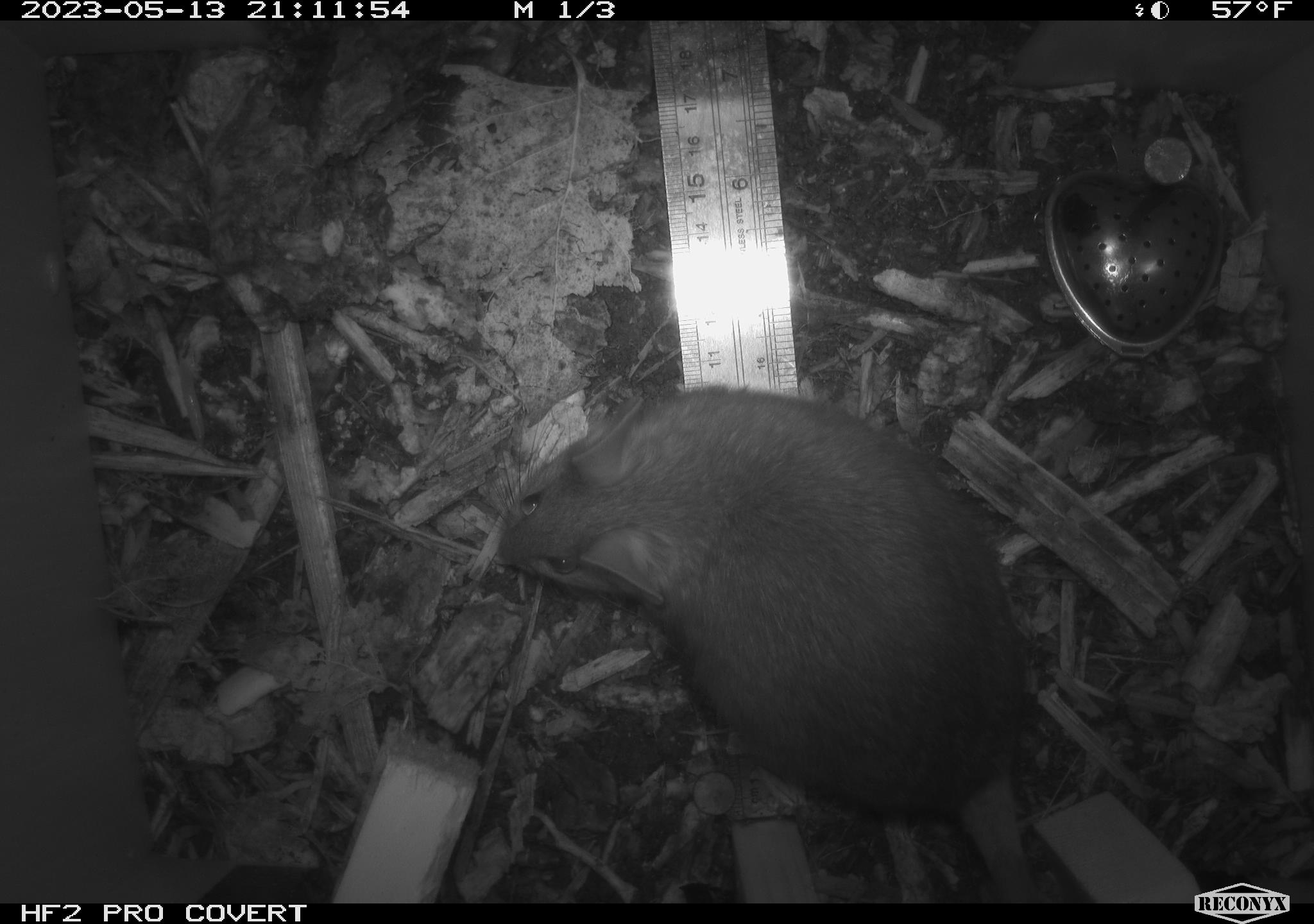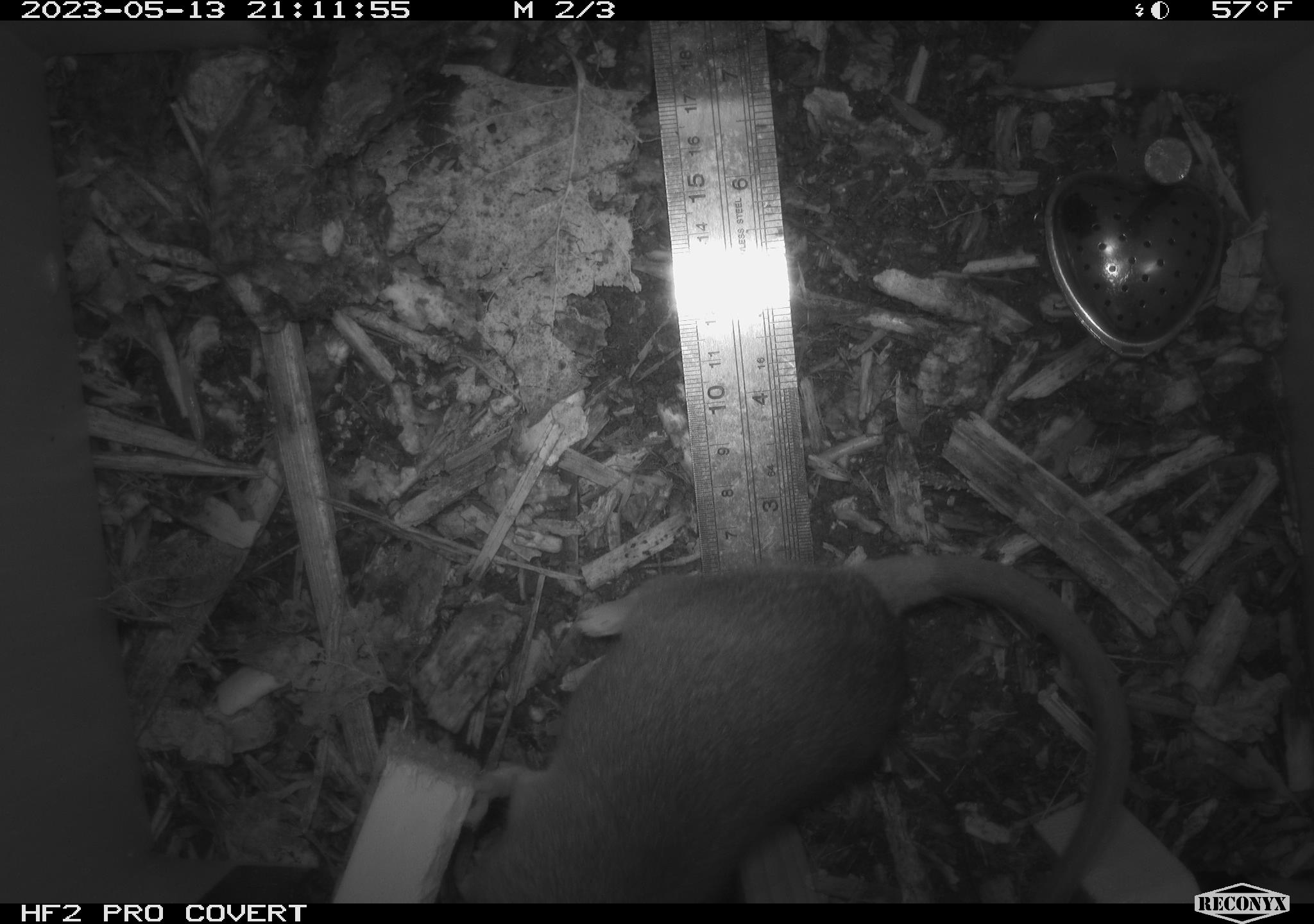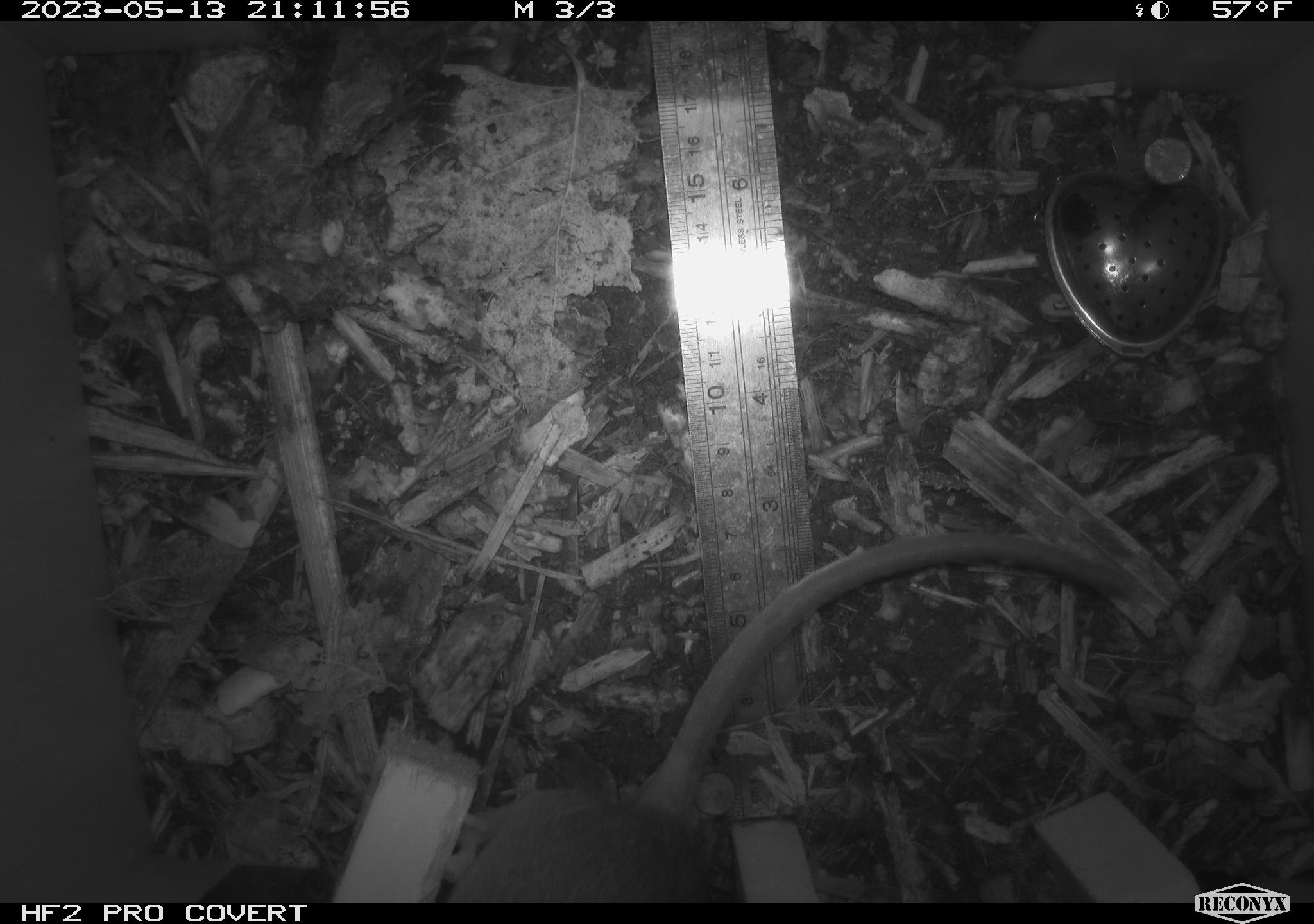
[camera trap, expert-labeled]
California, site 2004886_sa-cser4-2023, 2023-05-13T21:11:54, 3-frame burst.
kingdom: Animalia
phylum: Chordata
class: Mammalia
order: Rodentia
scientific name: Rodentia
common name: mouse species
Mouse species (Rodentia).